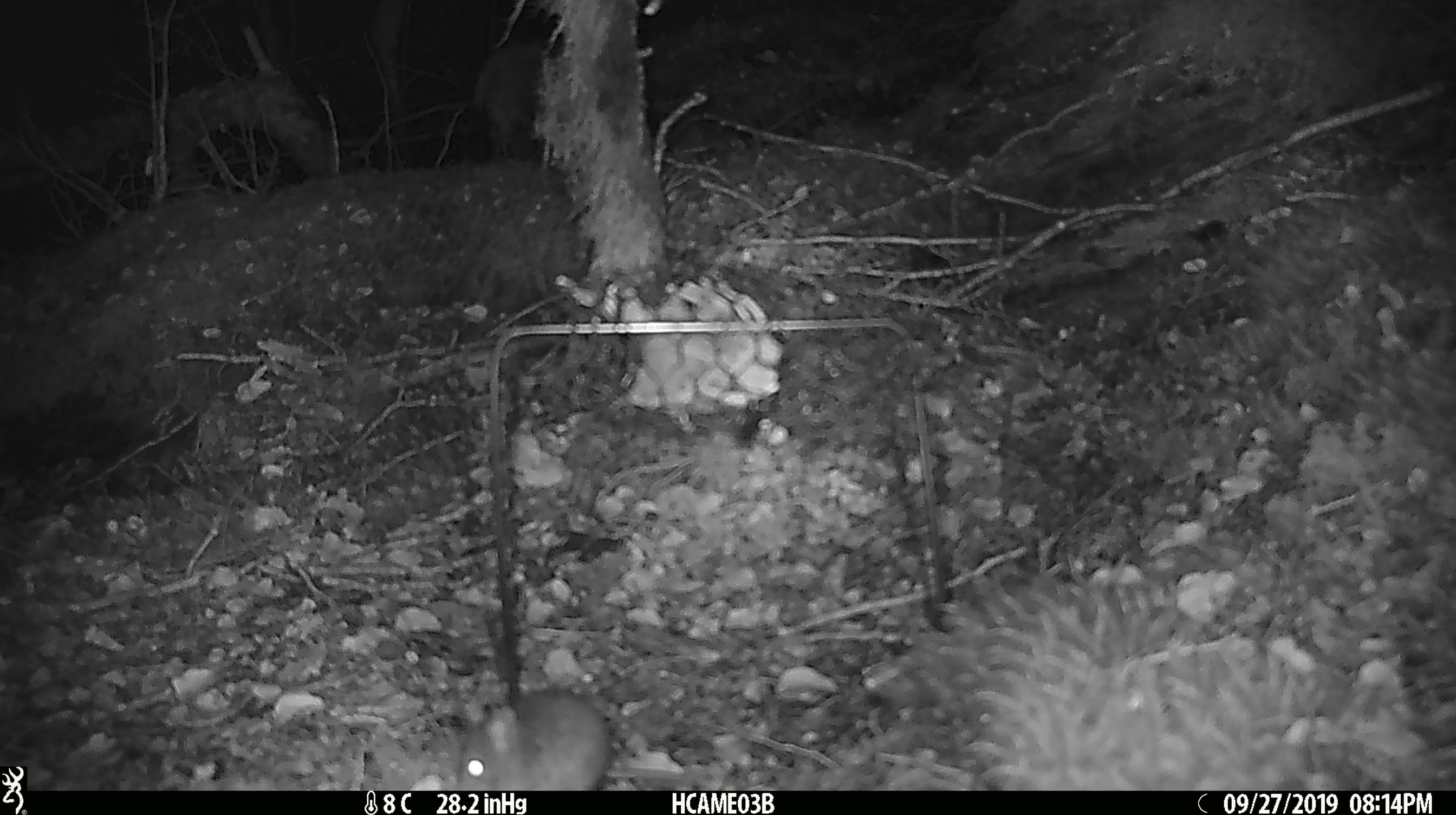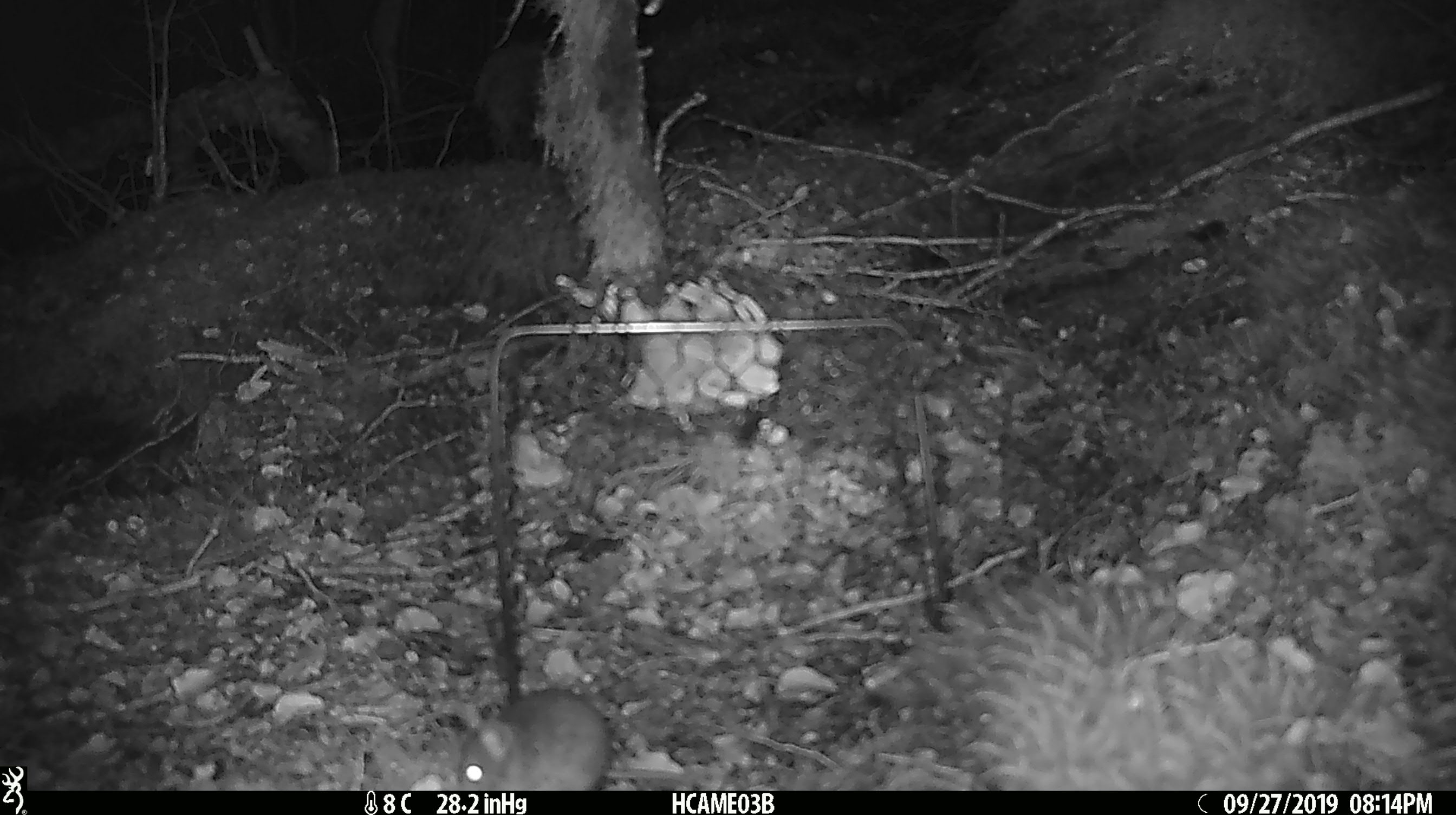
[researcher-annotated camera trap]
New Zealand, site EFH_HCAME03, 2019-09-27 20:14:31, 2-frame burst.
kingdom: Animalia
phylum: Chordata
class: Mammalia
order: Rodentia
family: Muridae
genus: Mus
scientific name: Mus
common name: mouse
Mouse (Mus).